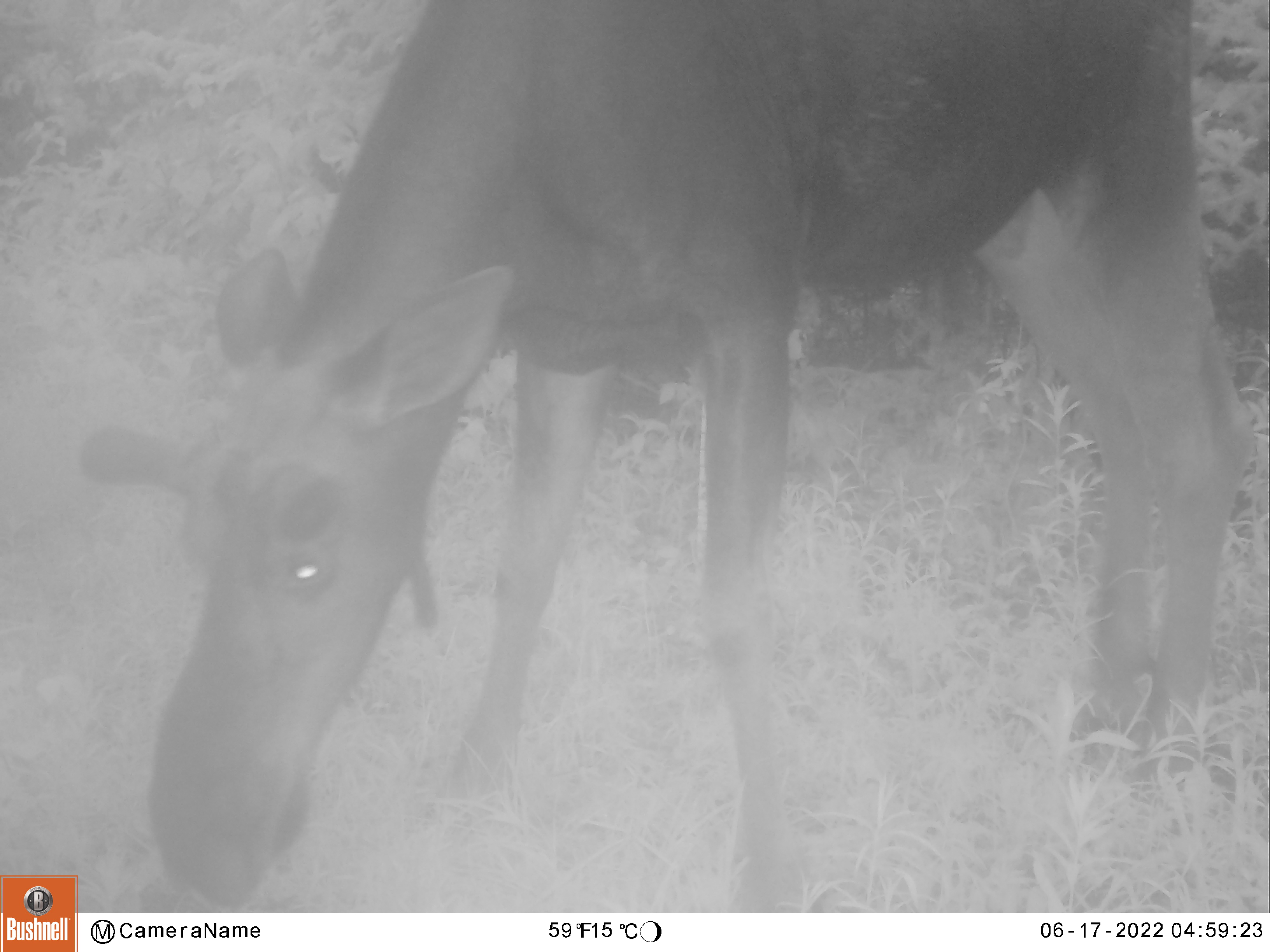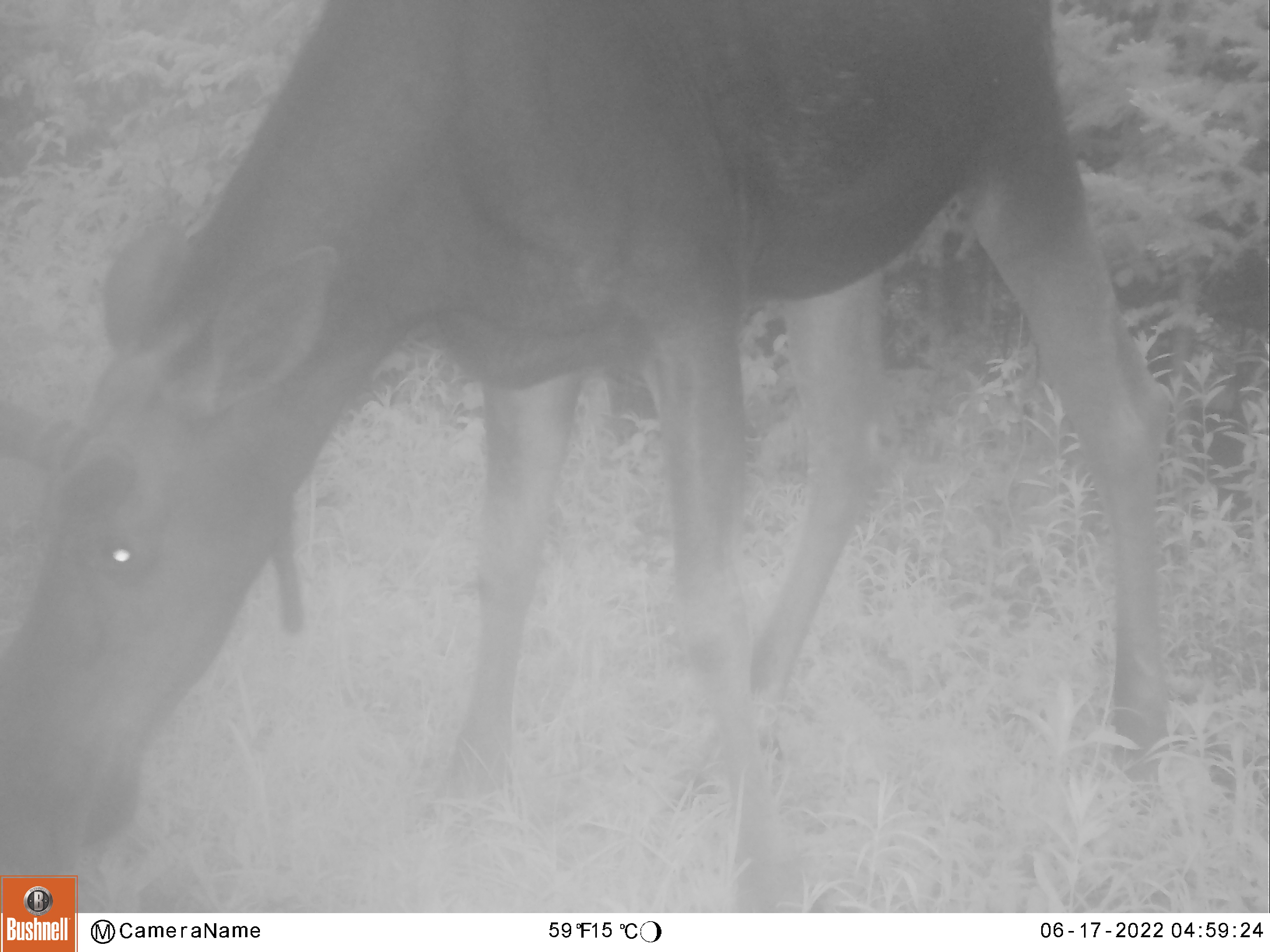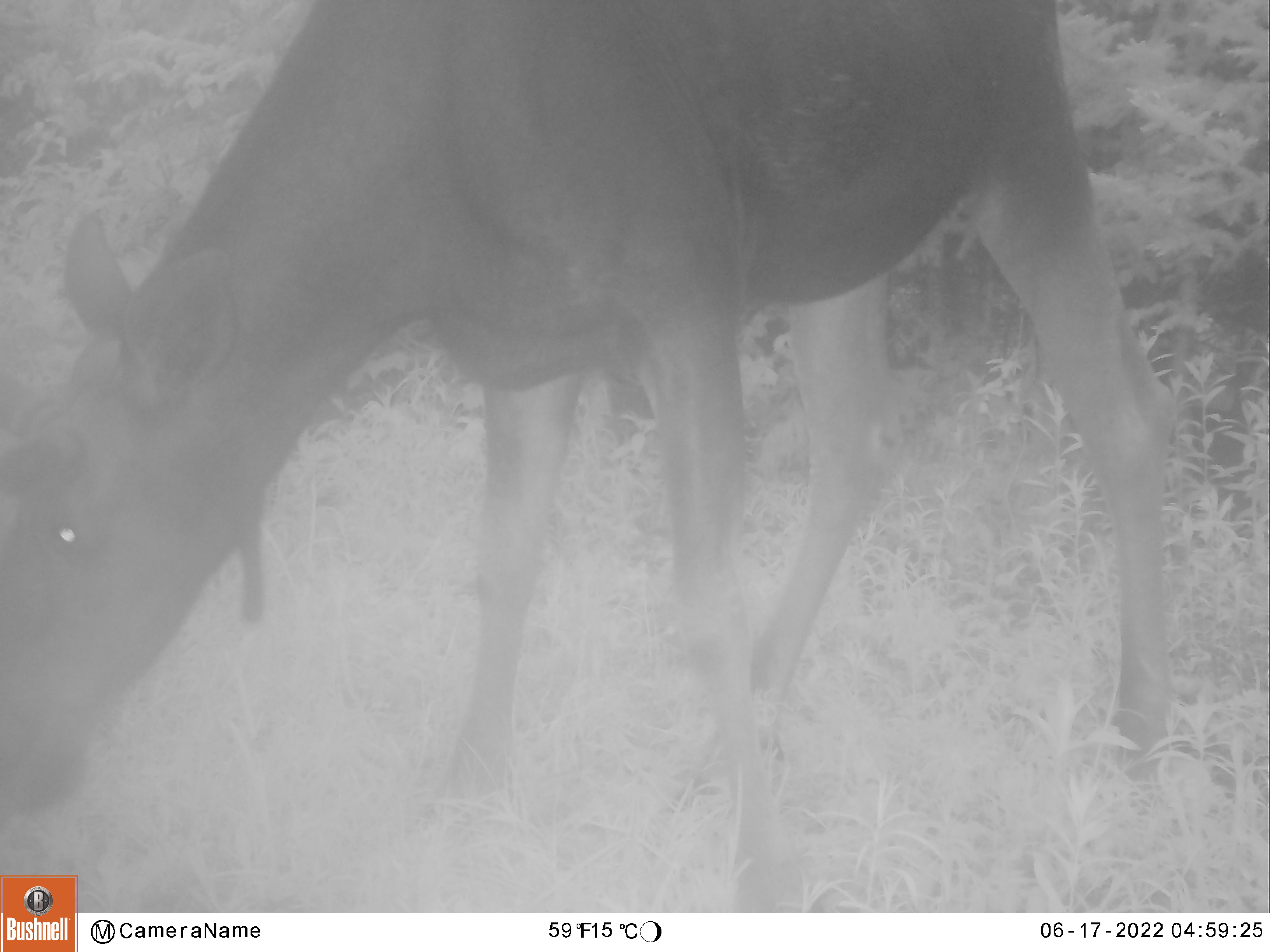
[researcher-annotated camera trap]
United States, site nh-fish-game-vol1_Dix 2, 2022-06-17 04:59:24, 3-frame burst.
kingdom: Animalia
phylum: Chordata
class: Mammalia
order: Artiodactyla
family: Cervidae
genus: Alces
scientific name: Alces alces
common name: moose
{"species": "moose (Alces alces)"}